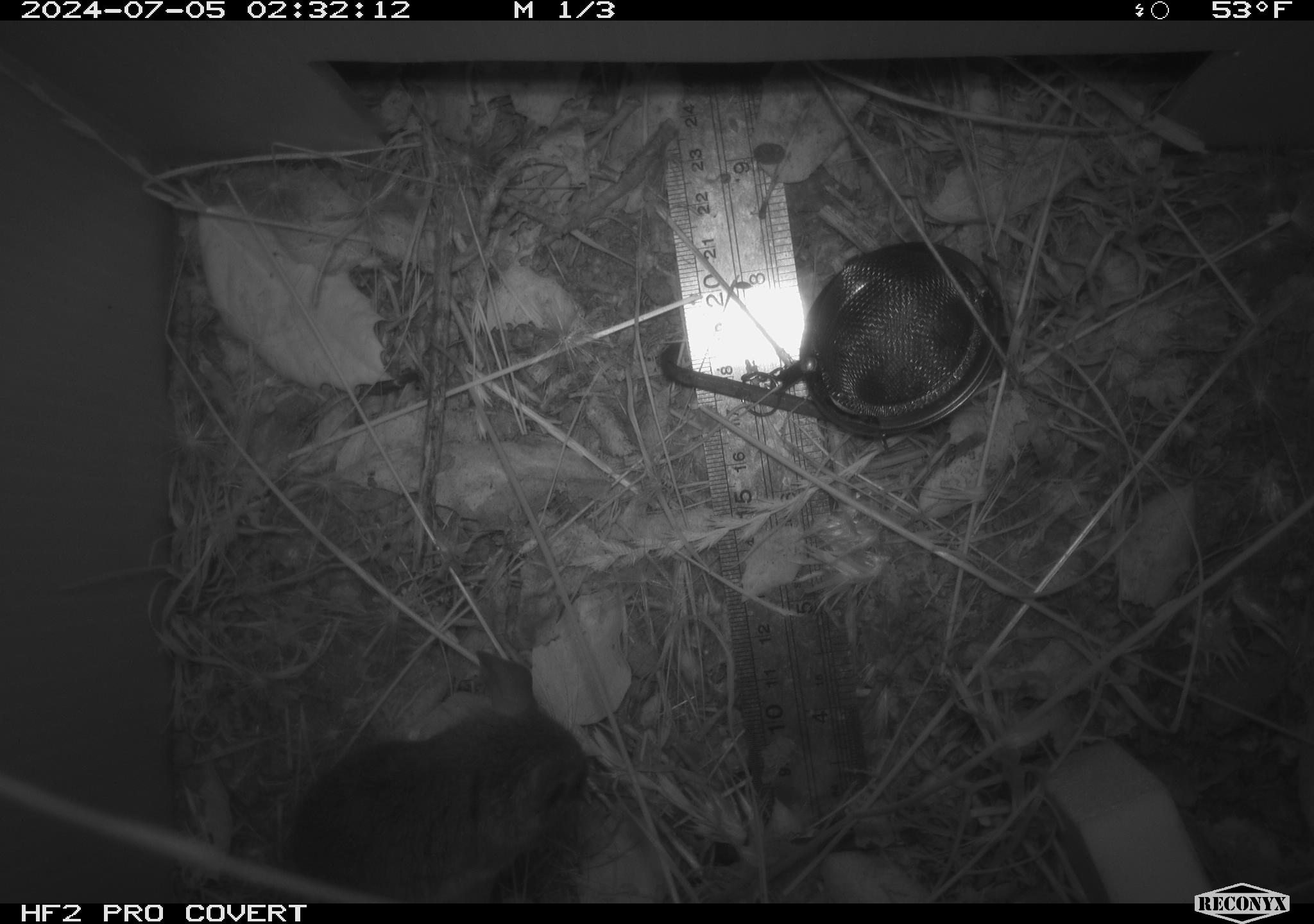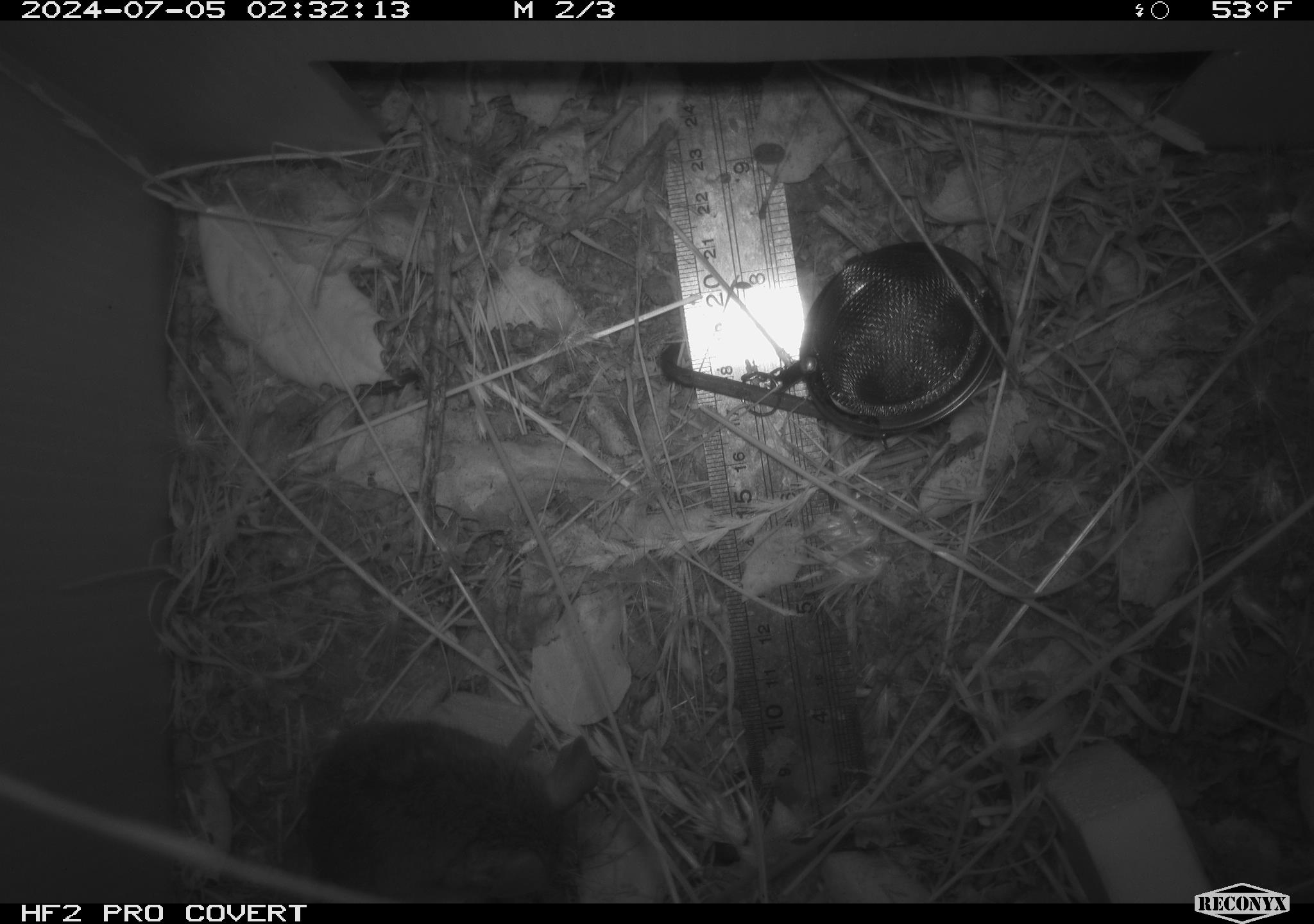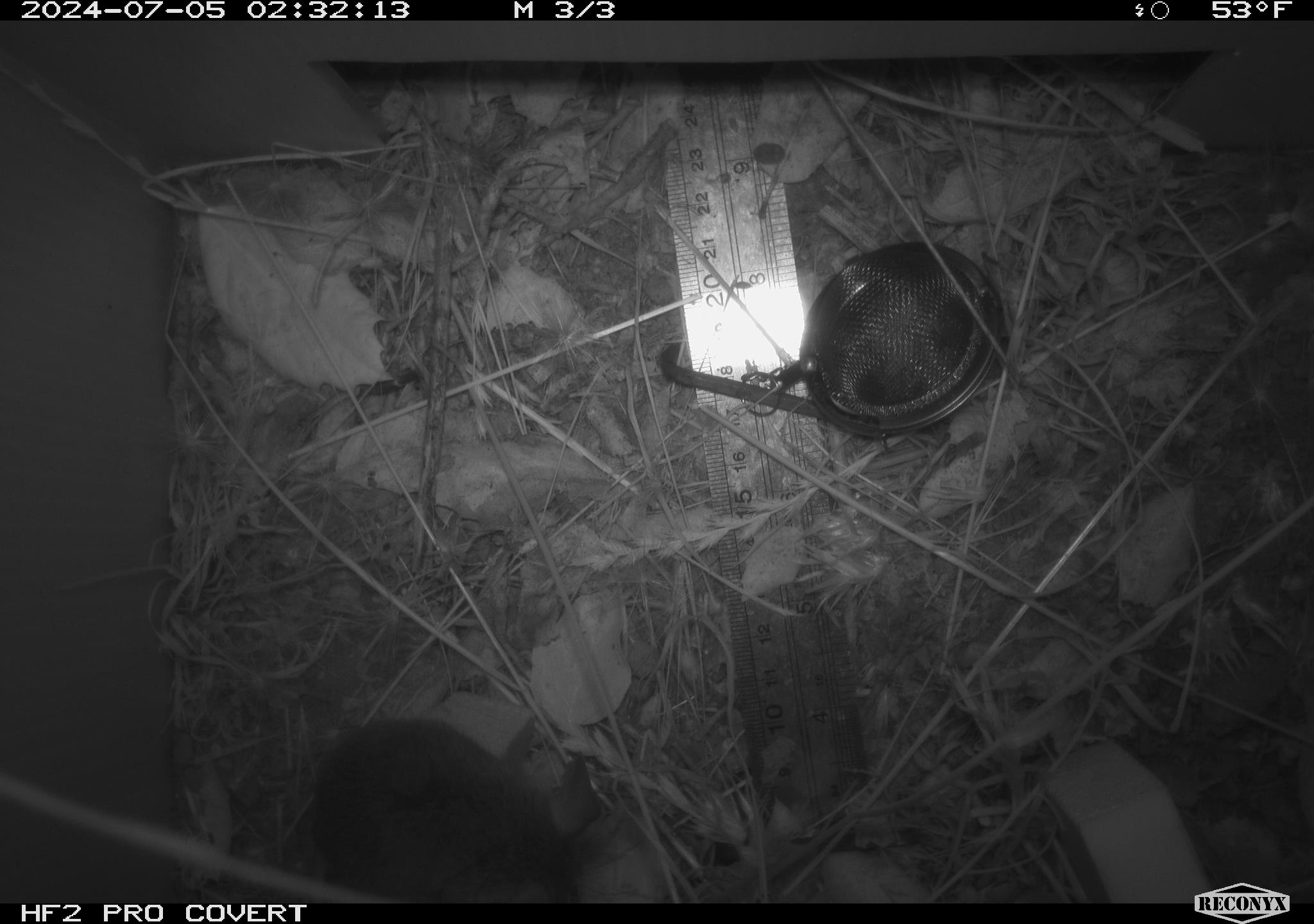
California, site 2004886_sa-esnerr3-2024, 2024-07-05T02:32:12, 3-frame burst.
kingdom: Animalia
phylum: Chordata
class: Mammalia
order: Rodentia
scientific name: Rodentia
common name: rodent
Rodent (Rodentia).